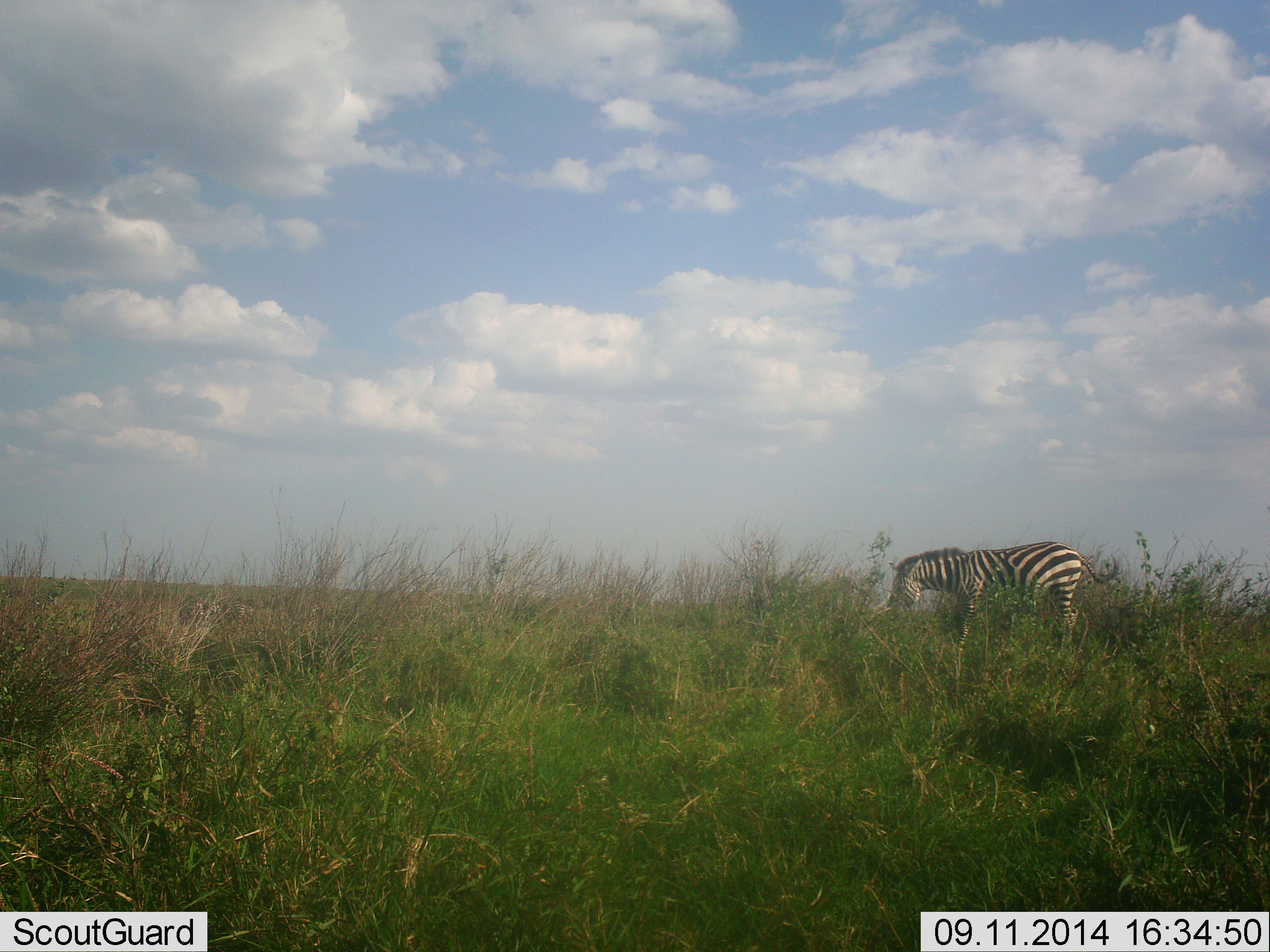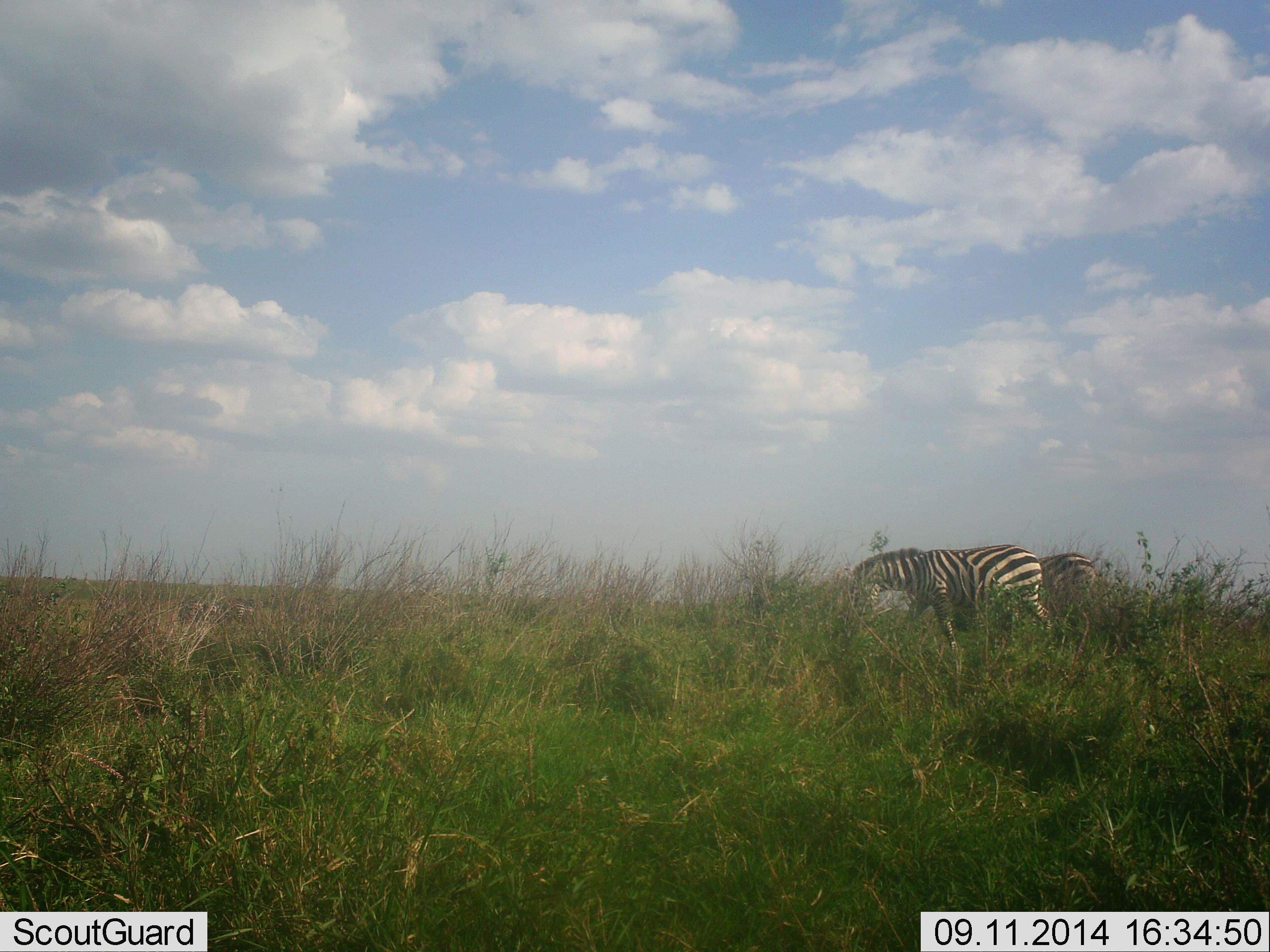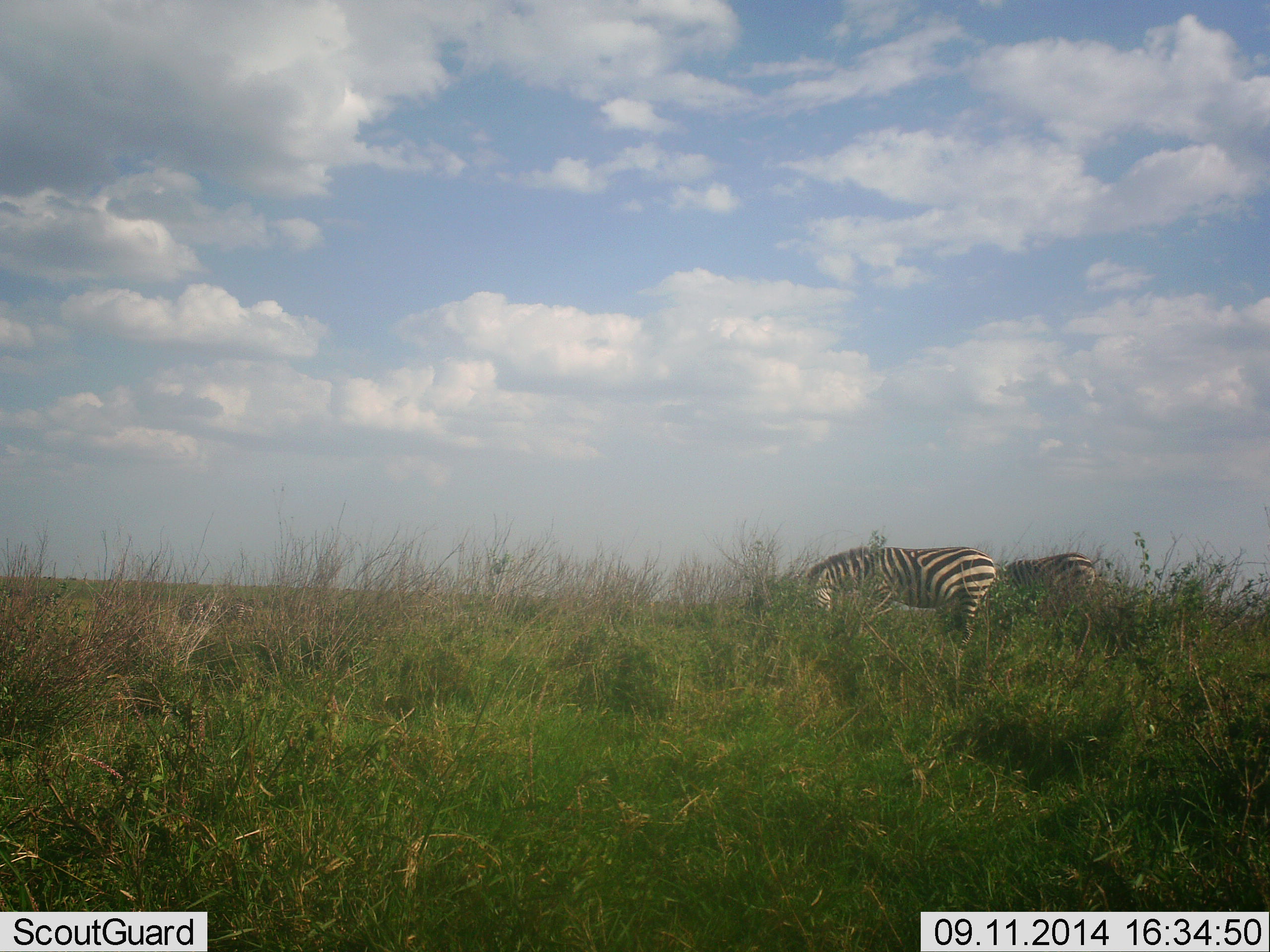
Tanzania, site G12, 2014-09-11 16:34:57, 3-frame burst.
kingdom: Animalia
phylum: Chordata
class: Mammalia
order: Perissodactyla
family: Equidae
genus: Equus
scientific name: Equus quagga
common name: plains zebra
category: zebra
Zebra (plains zebra) (Equus quagga), count 2. Behavior (volunteer vote fractions): standing 30%, resting 0%, moving 80%, interacting 0%. Young present (vote fraction): 0%. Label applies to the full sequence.